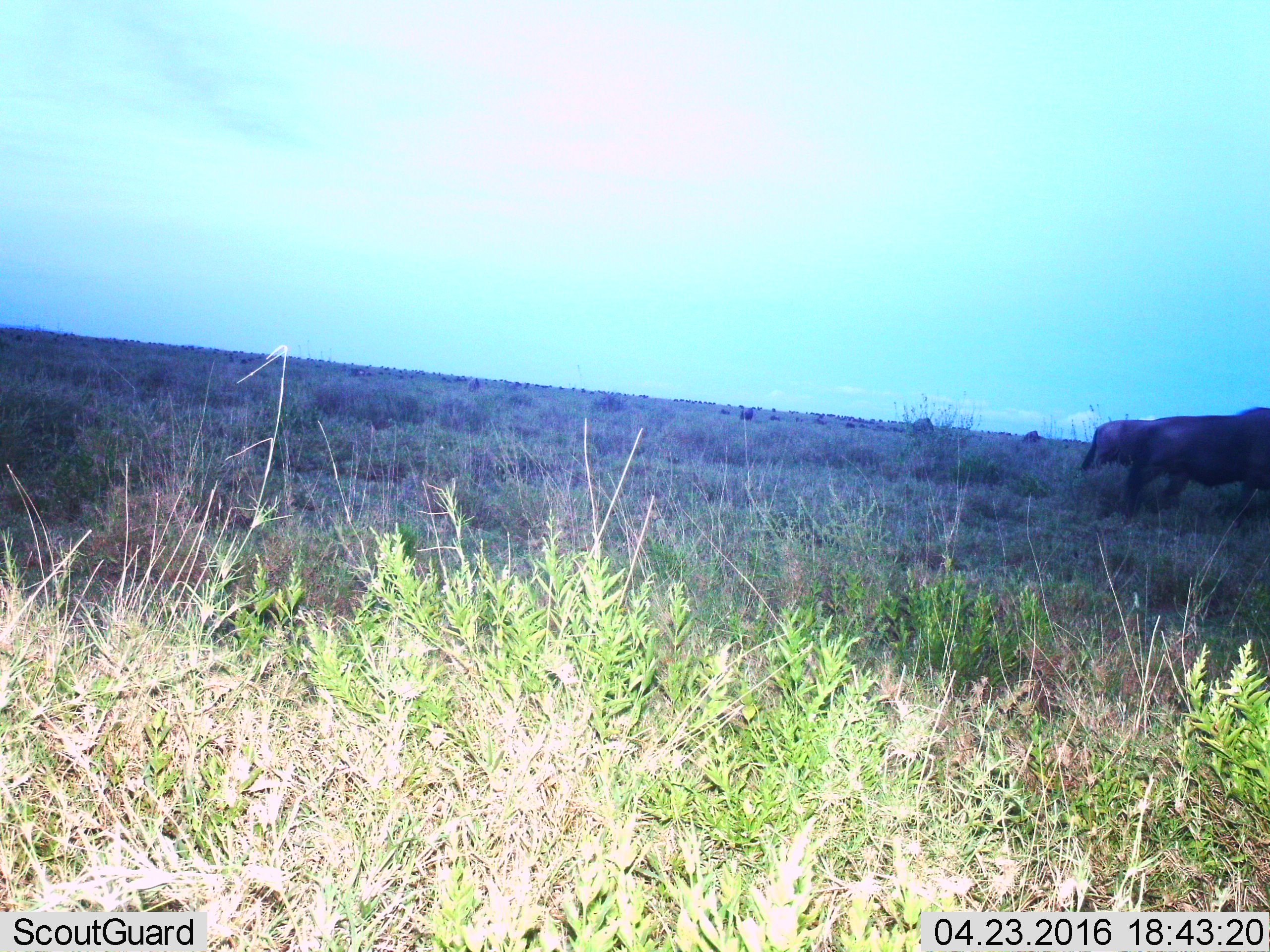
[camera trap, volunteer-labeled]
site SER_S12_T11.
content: unidentified animal